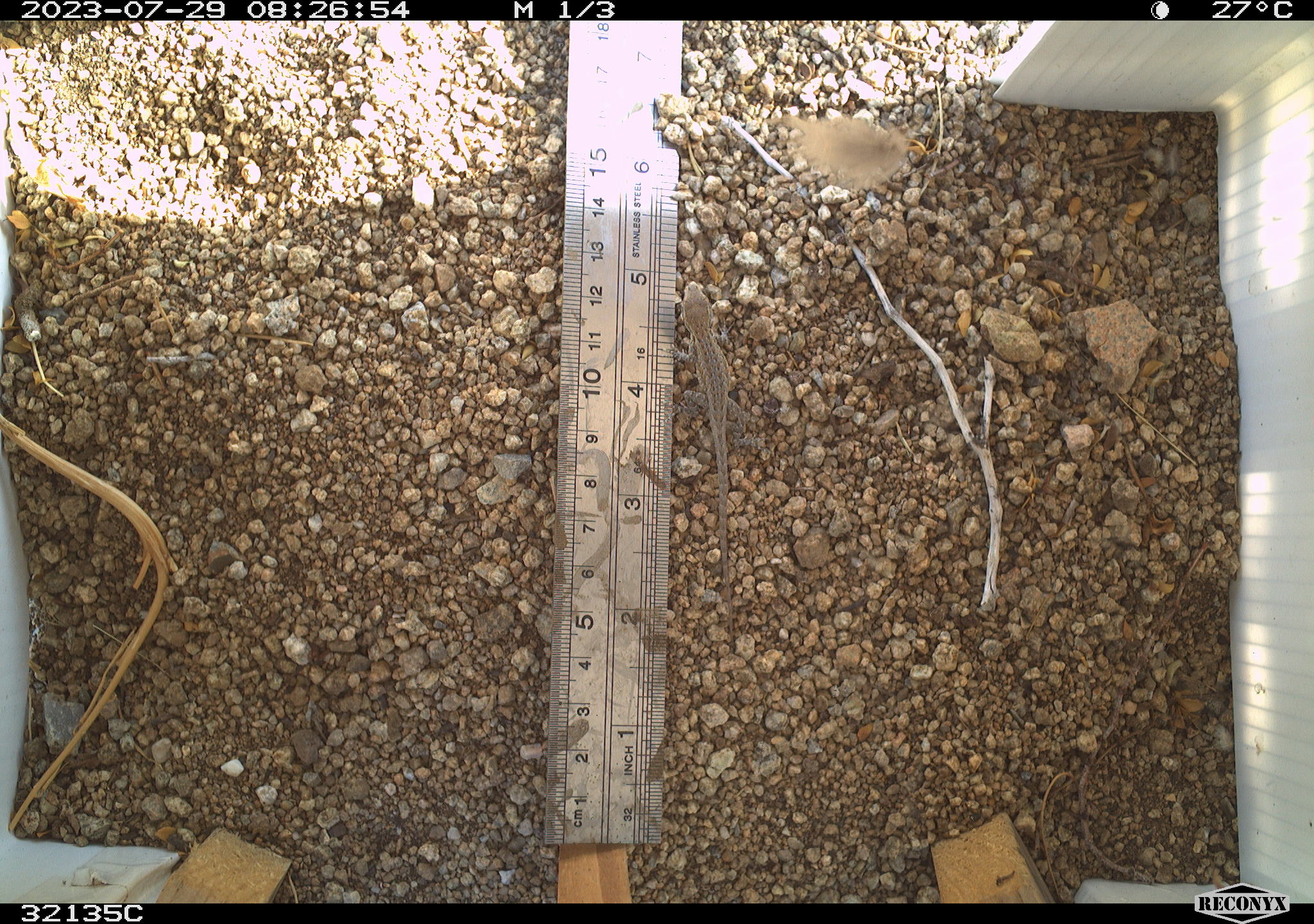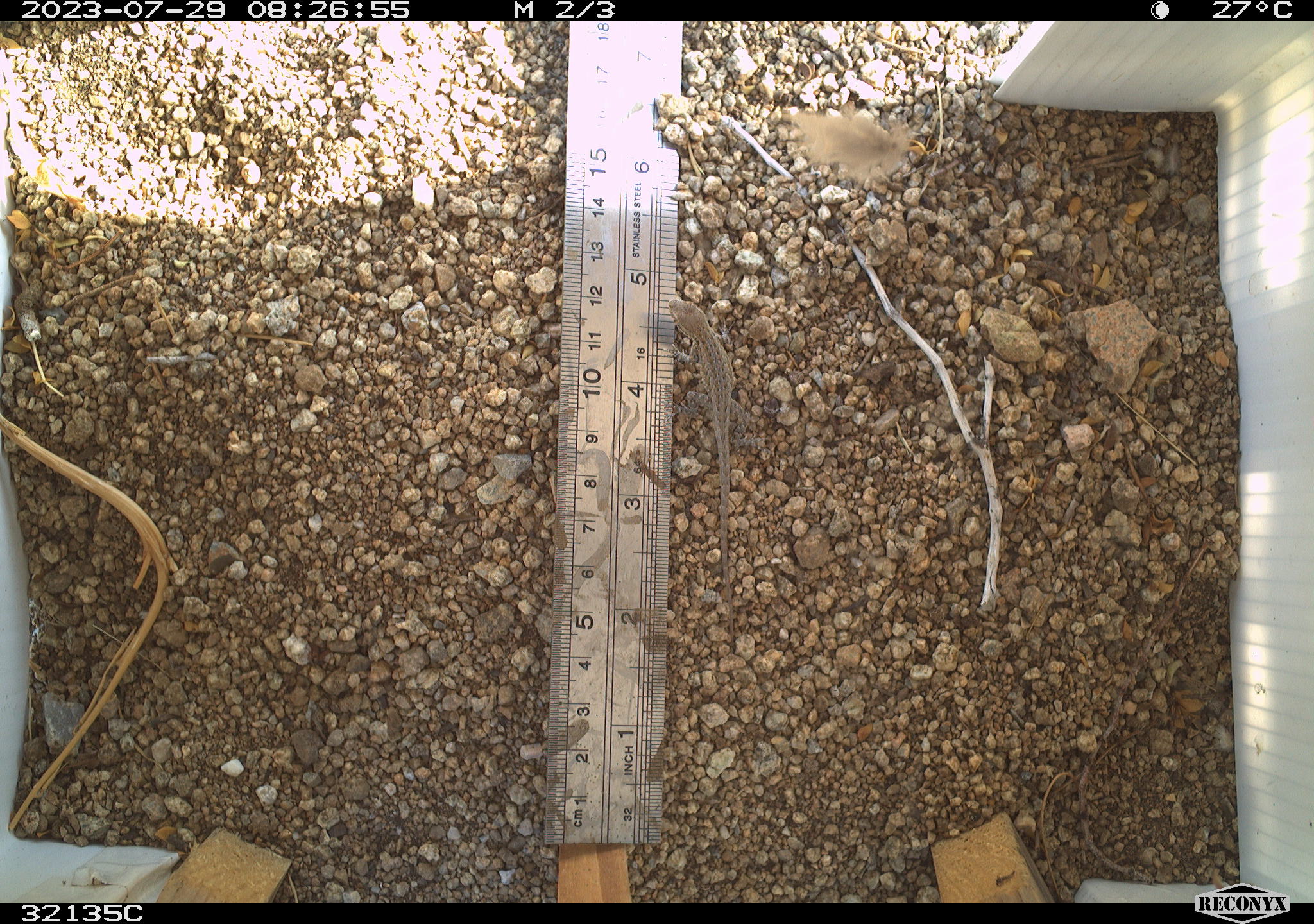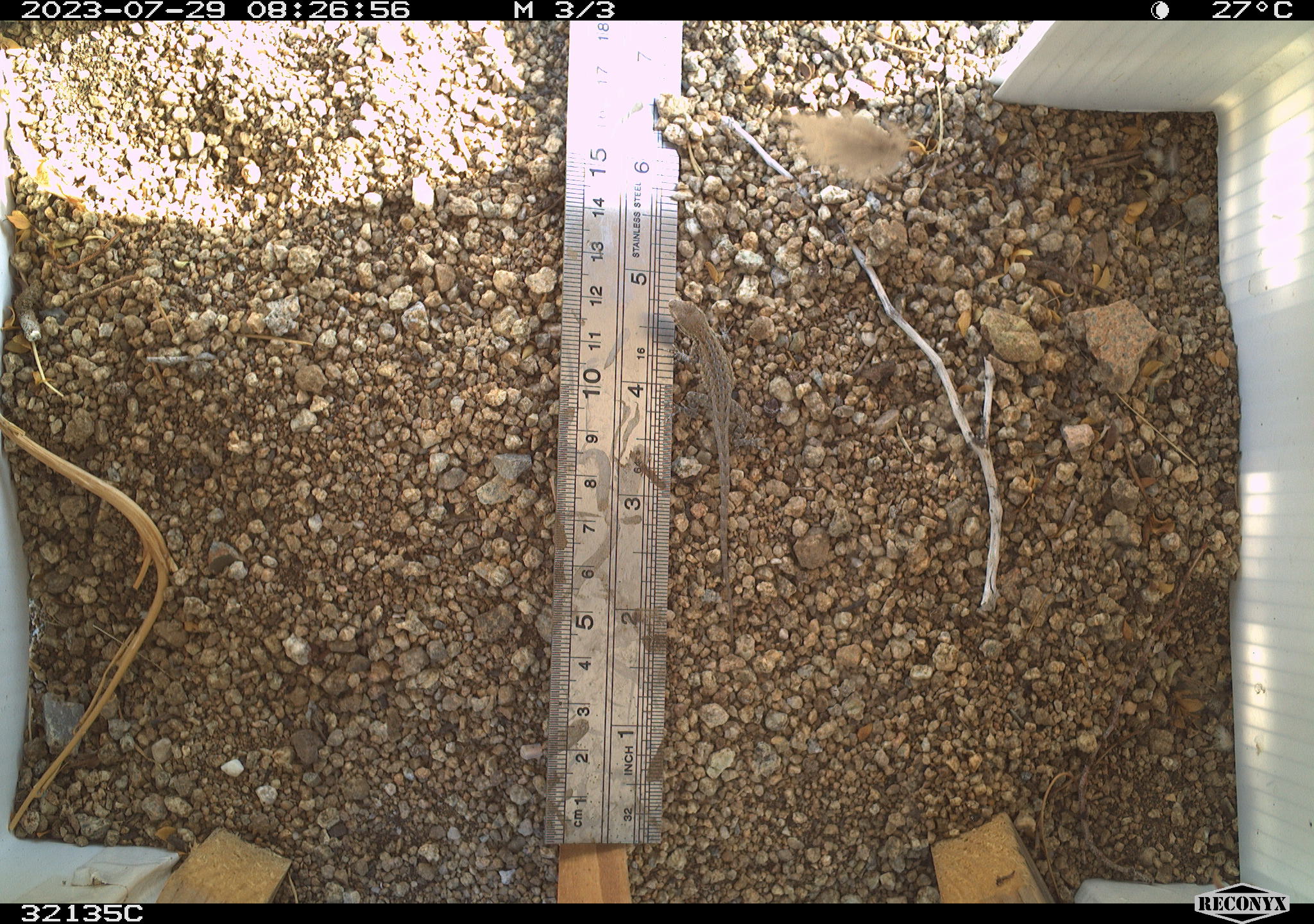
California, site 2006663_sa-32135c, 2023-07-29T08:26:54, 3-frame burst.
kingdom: Animalia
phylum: Chordata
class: Reptilia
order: Squamata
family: Phrynosomatidae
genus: Sceloporus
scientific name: Sceloporus graciosus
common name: common sagebrush lizard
Common sagebrush lizard (Sceloporus graciosus).